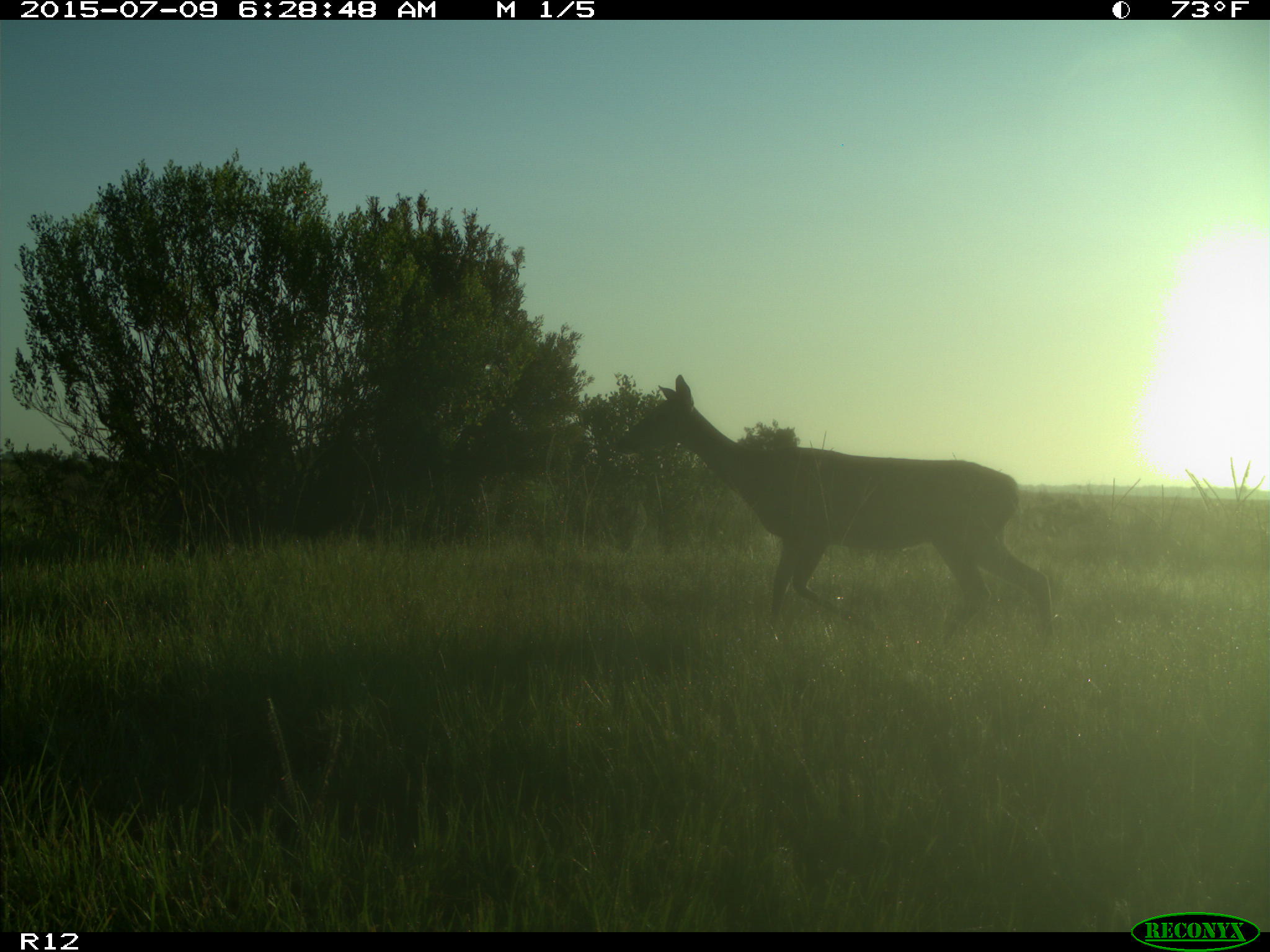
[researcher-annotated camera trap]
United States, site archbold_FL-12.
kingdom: Animalia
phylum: Chordata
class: Mammalia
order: Artiodactyla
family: Cervidae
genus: Odocoileus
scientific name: Odocoileus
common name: deer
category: unidentified deer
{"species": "unidentified deer (deer) (Odocoileus)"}